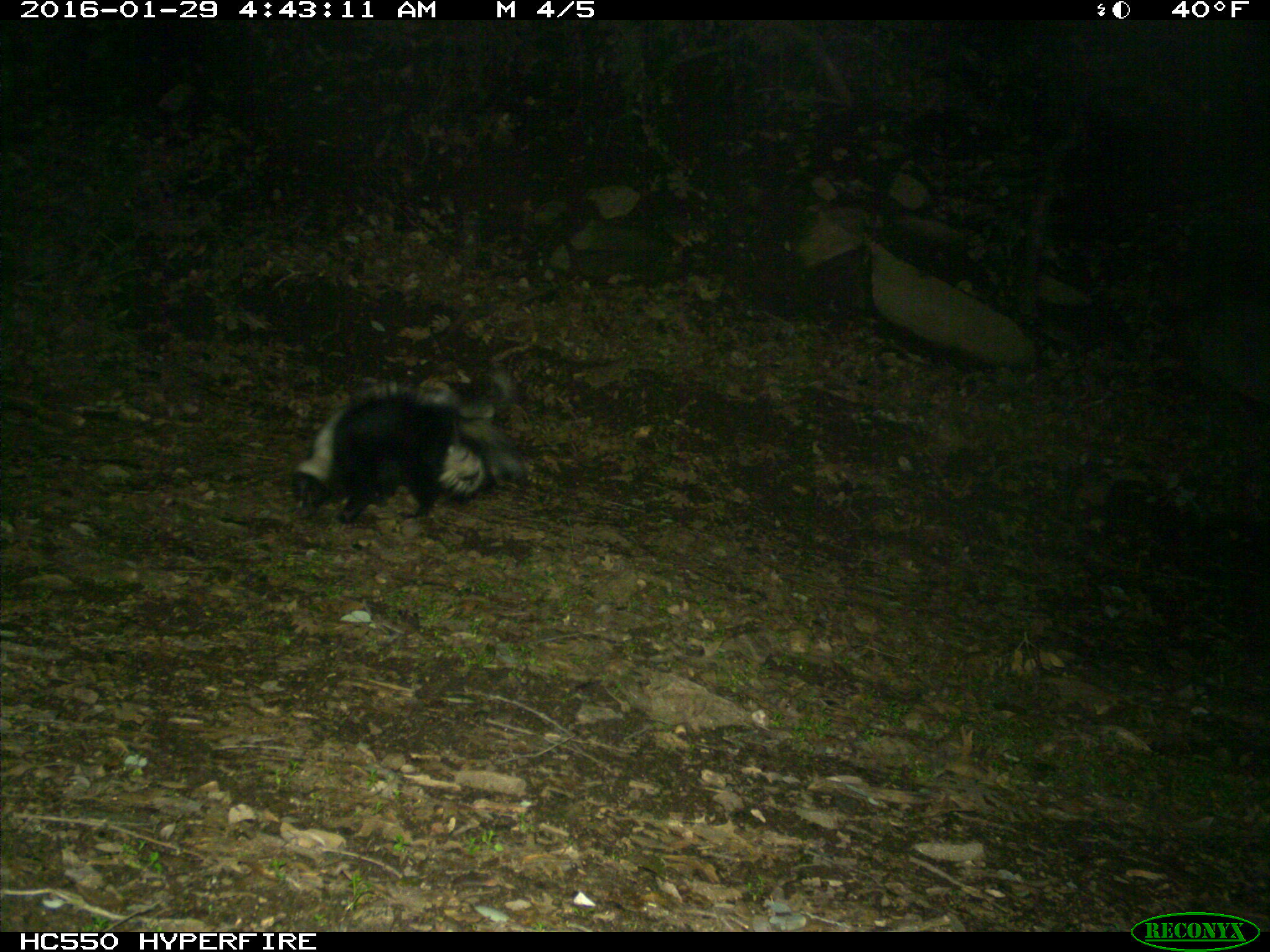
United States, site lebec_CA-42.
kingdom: Animalia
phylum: Chordata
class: Mammalia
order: Carnivora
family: Mephitidae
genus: Mephitis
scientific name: Mephitis mephitis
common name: striped skunk